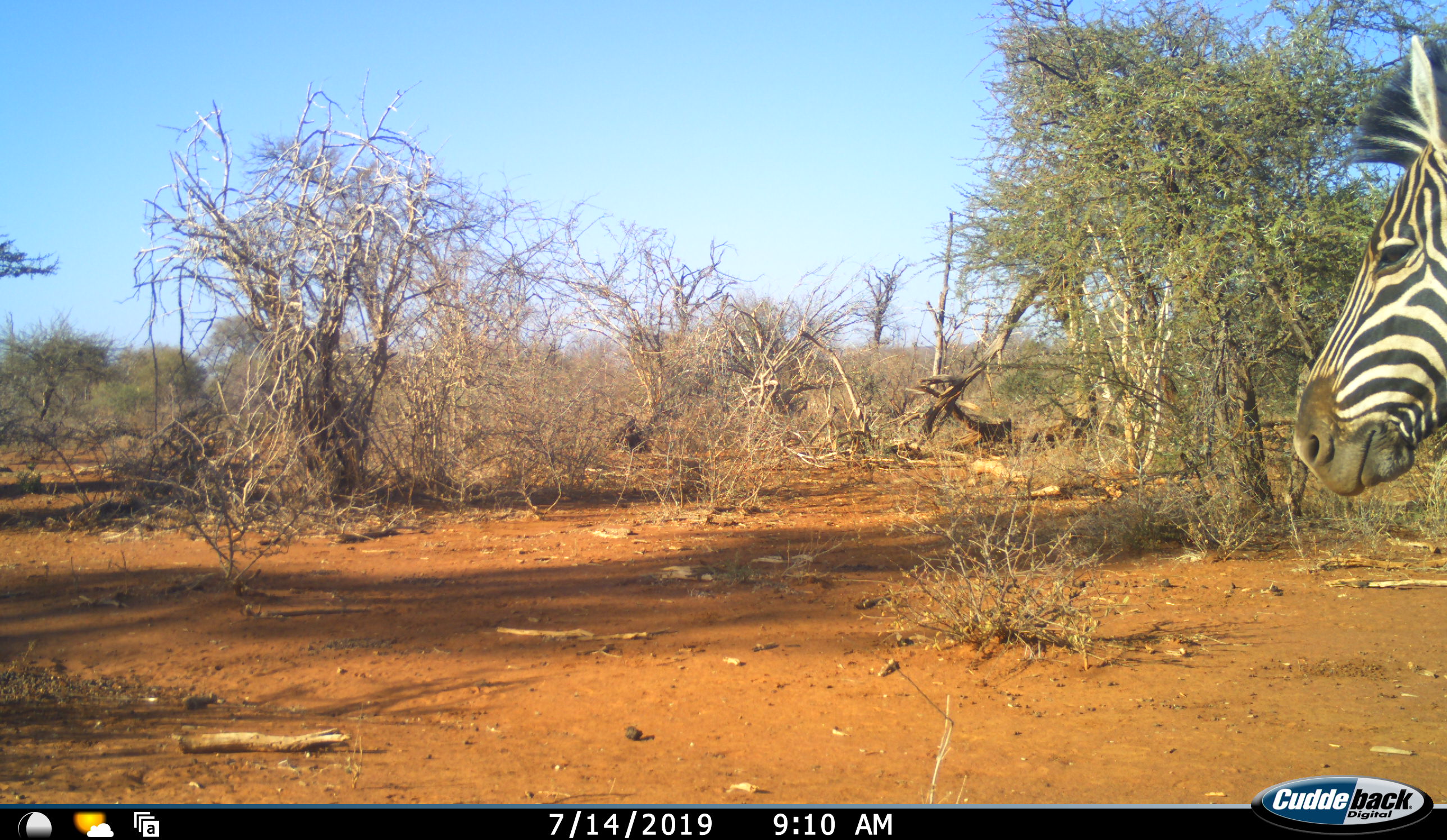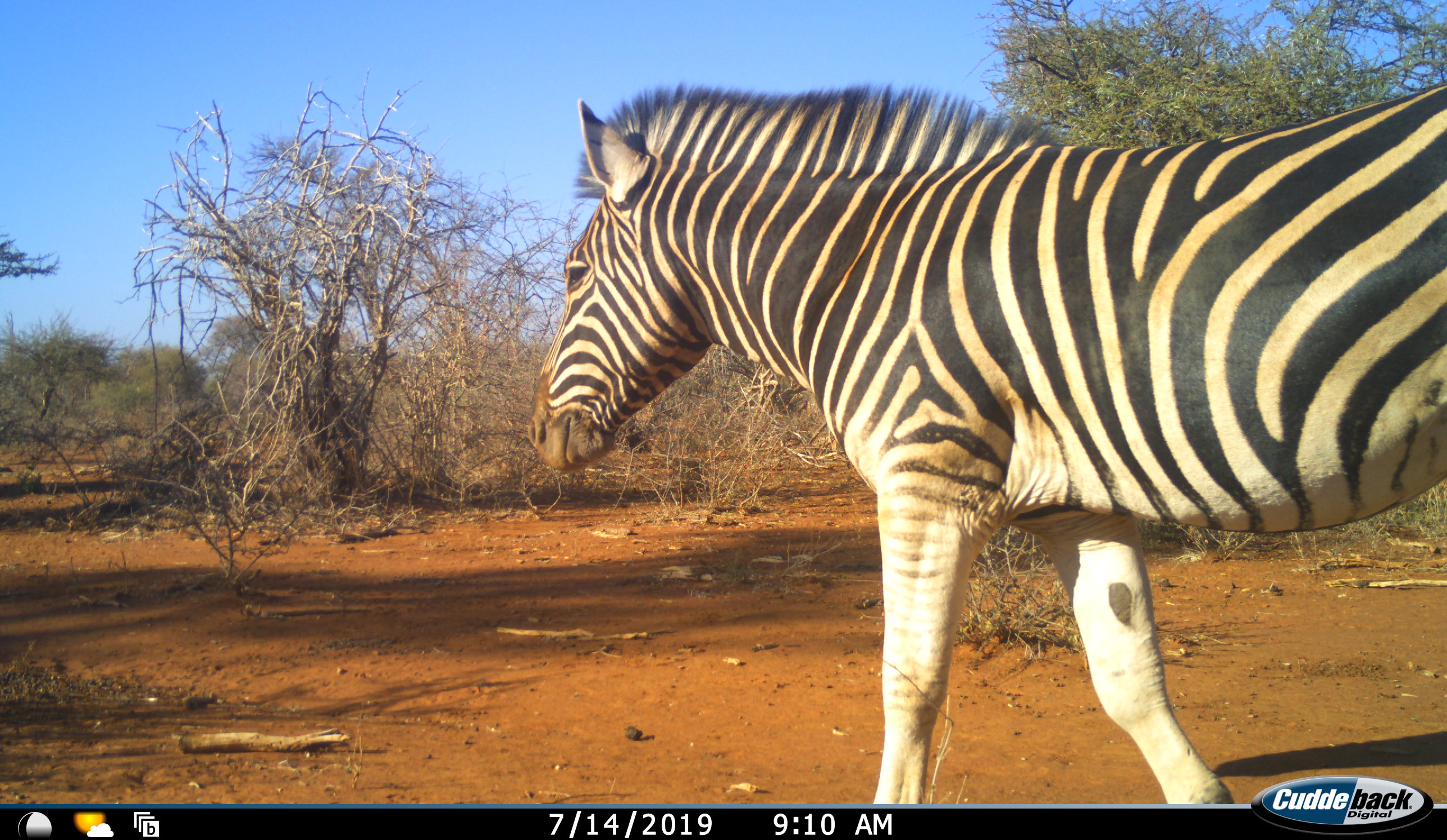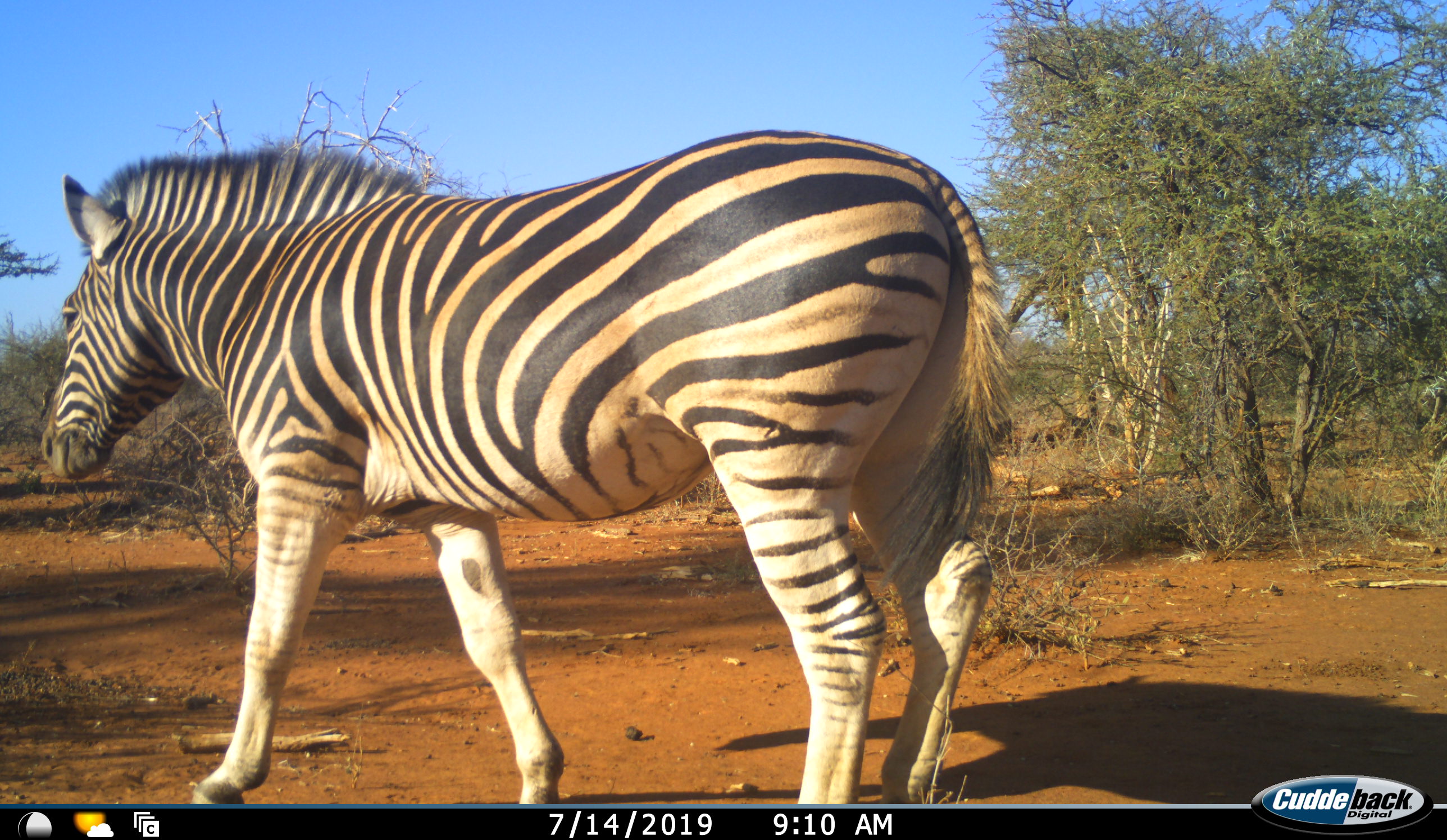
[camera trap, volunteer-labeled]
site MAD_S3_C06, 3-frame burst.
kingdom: Animalia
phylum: Chordata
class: Mammalia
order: Perissodactyla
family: Equidae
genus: Equus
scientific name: Equus quagga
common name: plains zebra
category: zebraplains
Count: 1.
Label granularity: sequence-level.